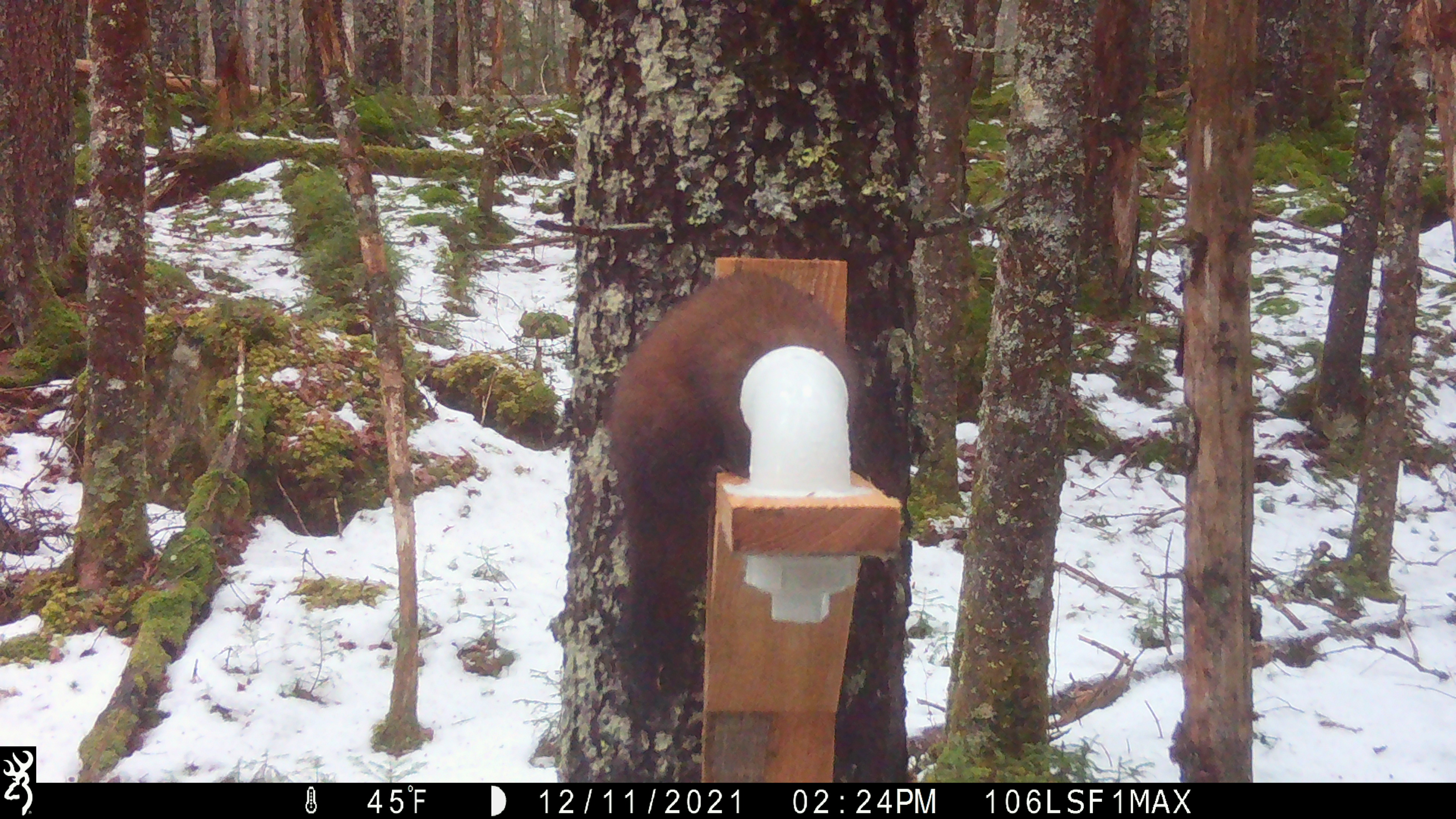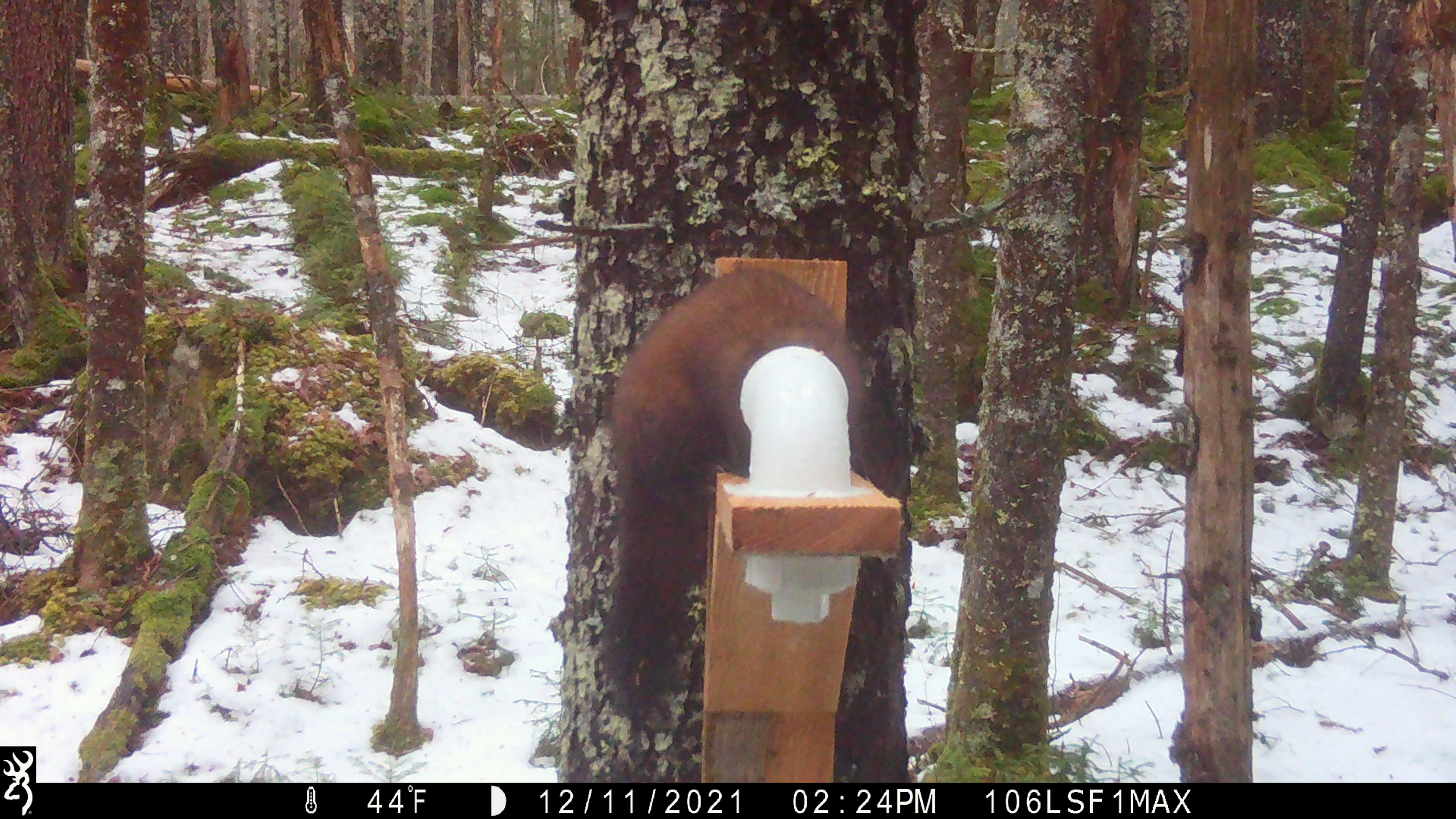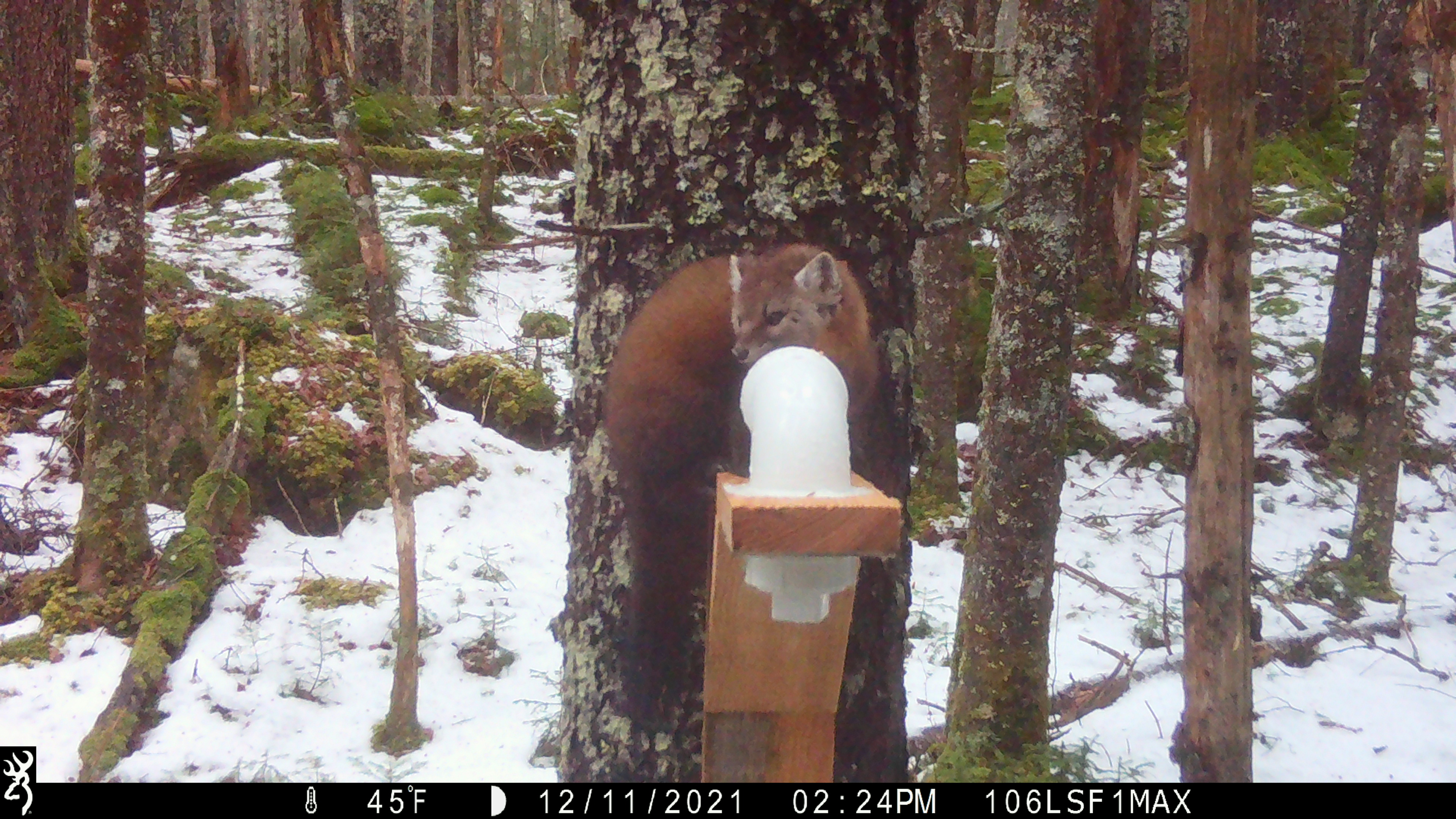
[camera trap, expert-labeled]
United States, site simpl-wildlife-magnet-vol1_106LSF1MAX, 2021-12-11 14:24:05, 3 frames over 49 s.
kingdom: Animalia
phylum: Chordata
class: Mammalia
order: Carnivora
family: Mustelidae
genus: Martes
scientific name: Martes americana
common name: american marten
American marten (Martes americana).